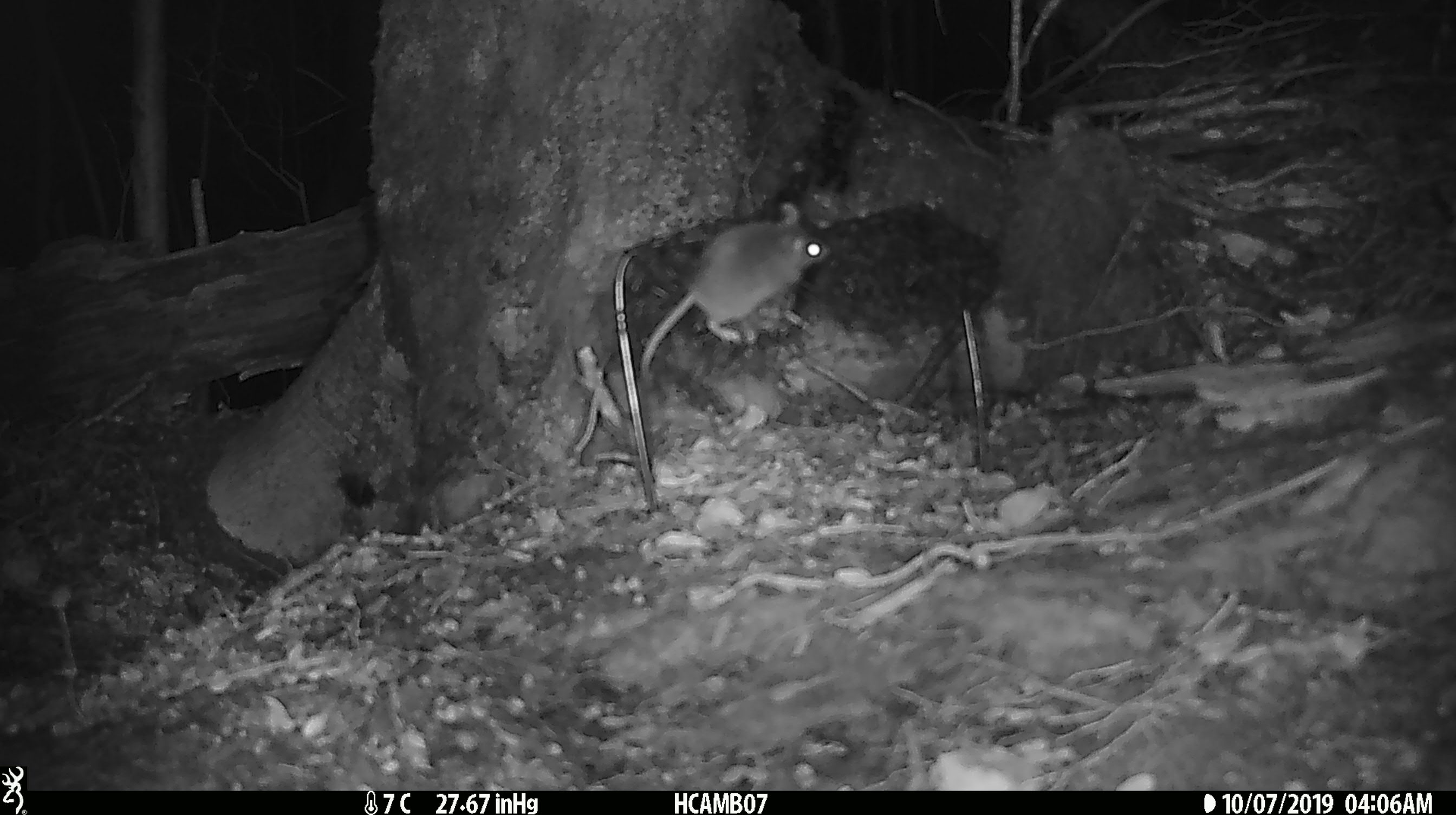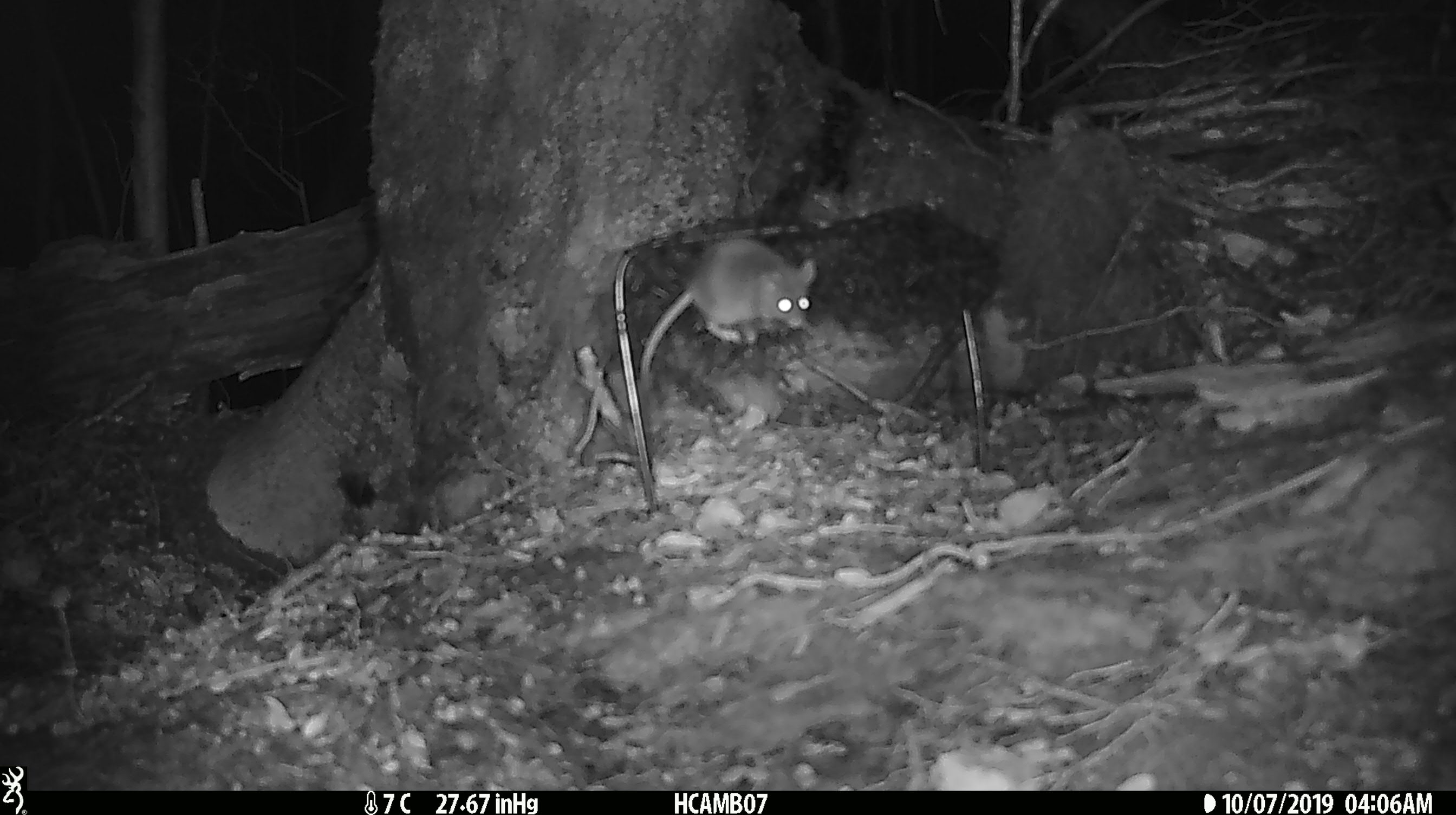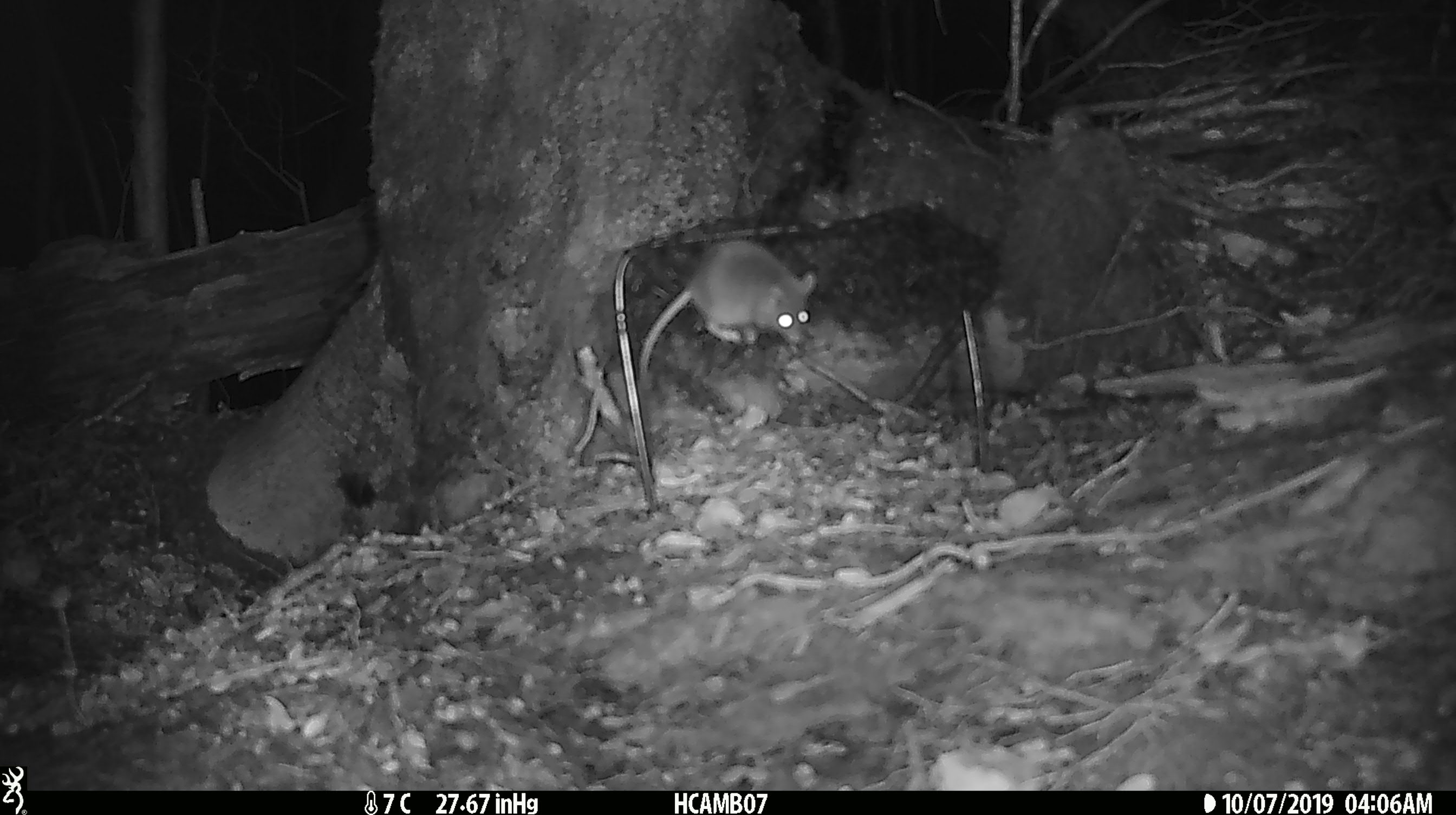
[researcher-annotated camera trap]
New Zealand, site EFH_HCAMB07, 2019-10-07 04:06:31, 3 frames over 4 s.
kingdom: Animalia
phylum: Chordata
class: Mammalia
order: Rodentia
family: Muridae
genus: Mus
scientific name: Mus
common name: mouse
Mouse (Mus).